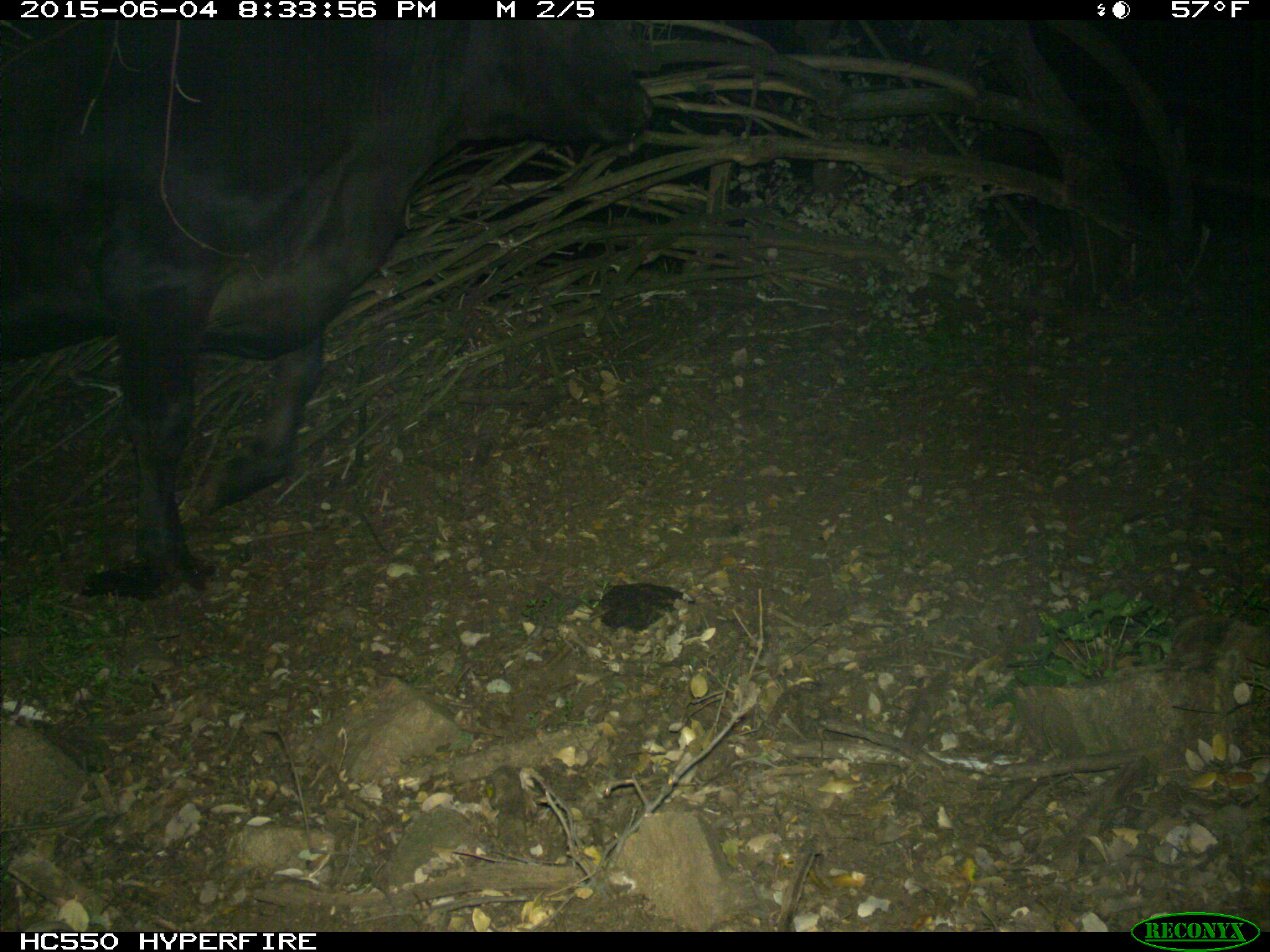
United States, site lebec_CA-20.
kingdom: Animalia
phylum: Chordata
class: Mammalia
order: Artiodactyla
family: Bovidae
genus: Bos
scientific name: Bos taurus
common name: domestic cow